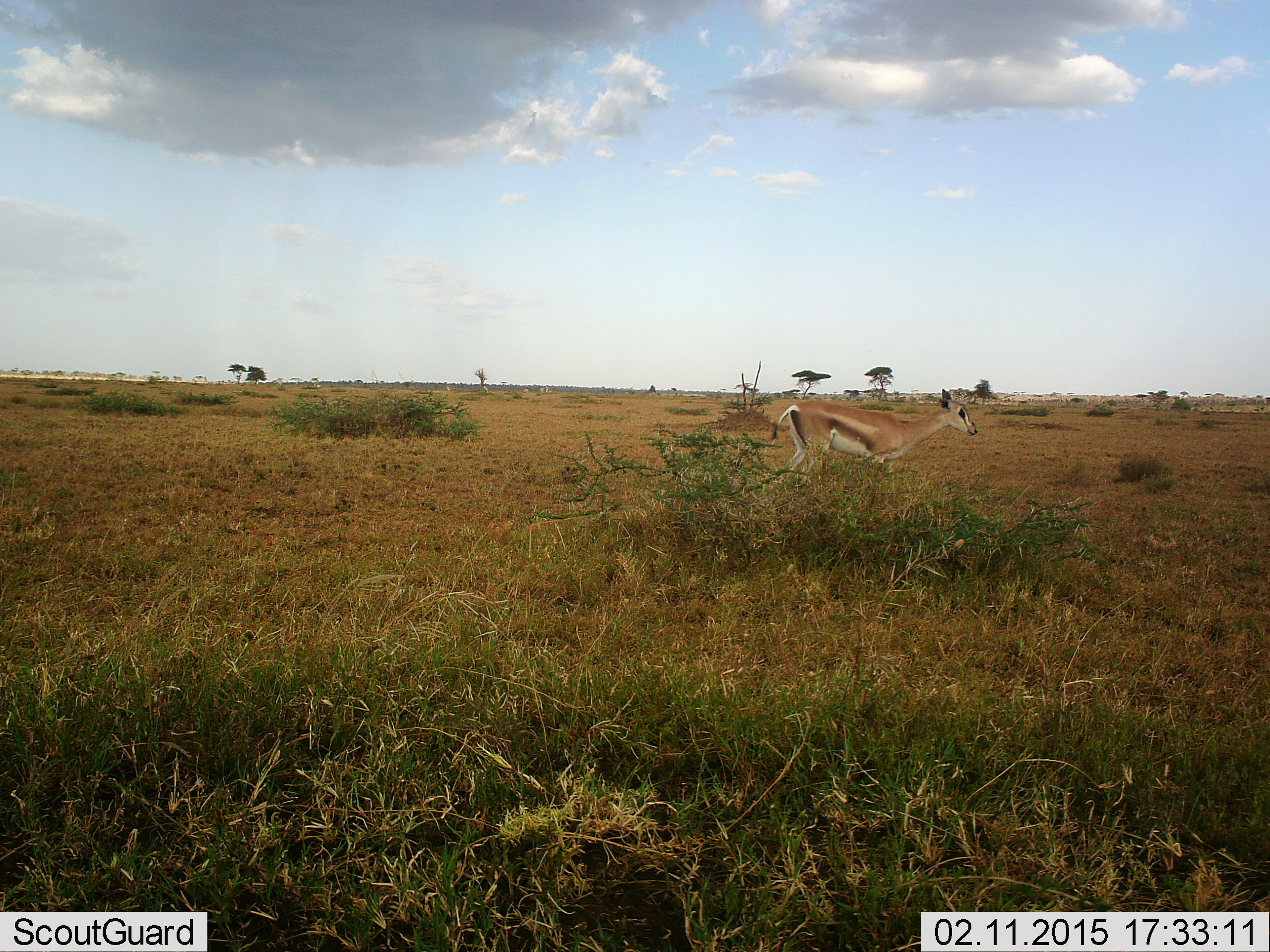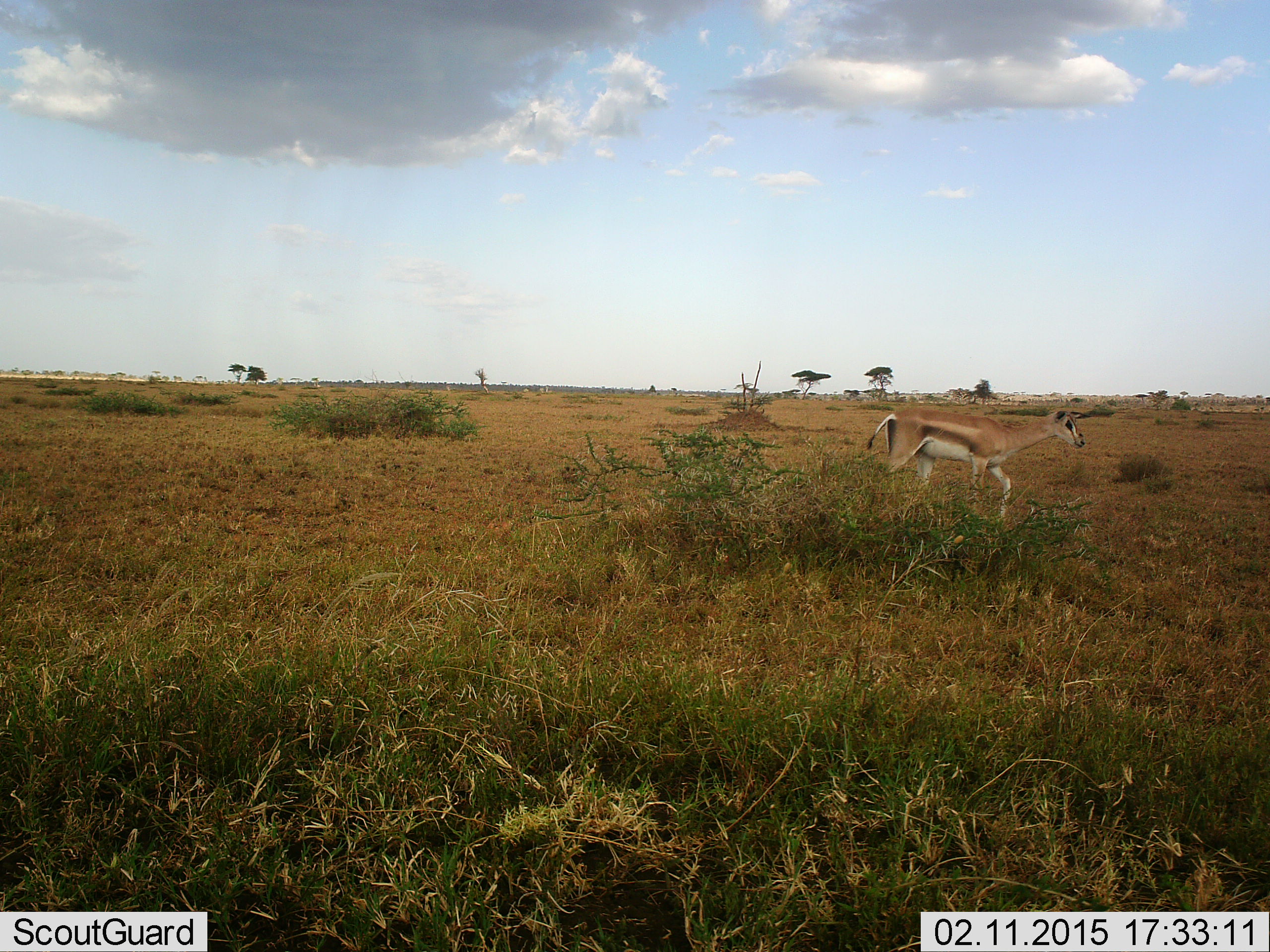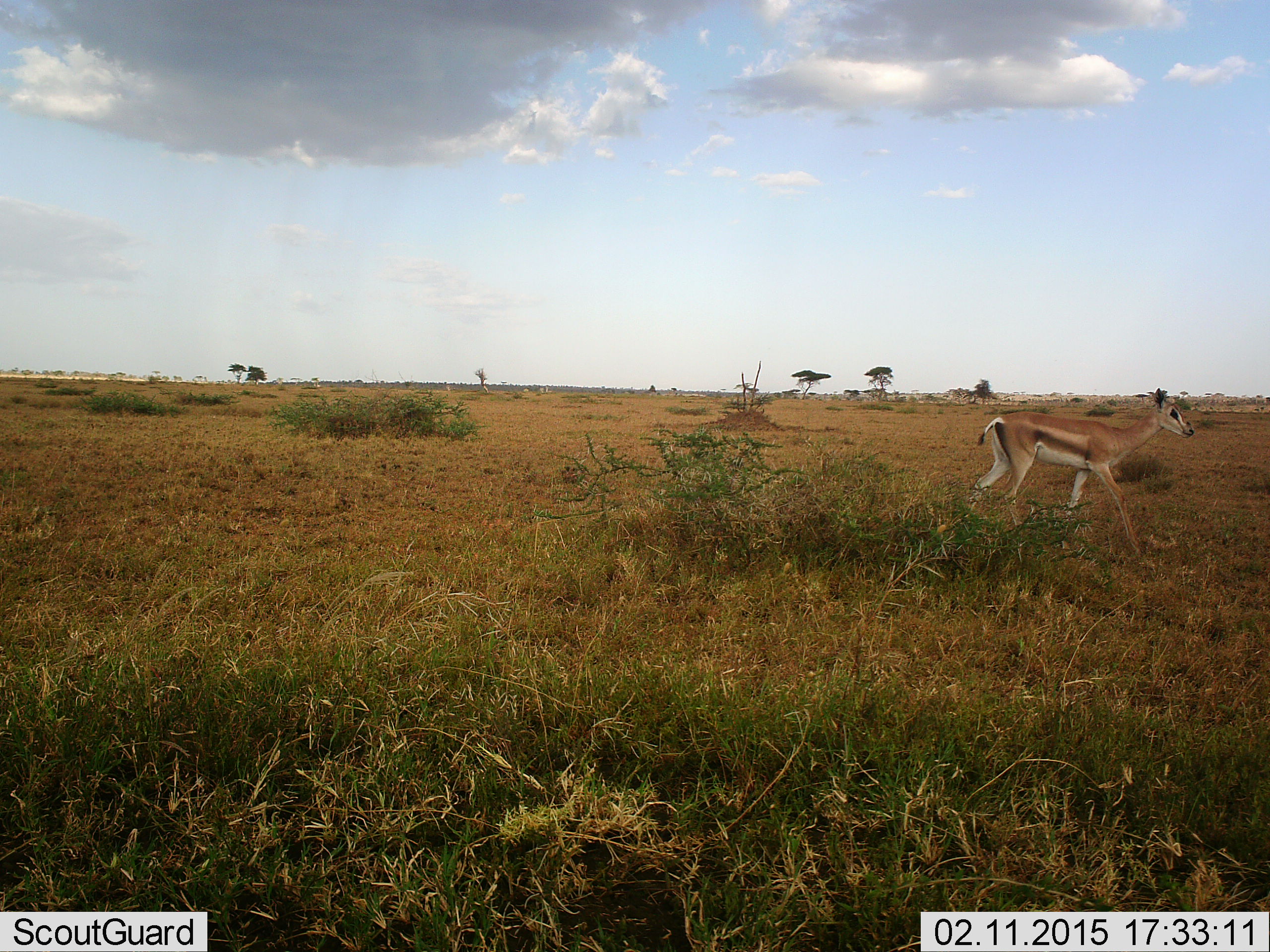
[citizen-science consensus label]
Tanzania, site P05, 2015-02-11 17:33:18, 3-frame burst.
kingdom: Animalia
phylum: Chordata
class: Mammalia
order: Artiodactyla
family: Bovidae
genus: Eudorcas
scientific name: Eudorcas thomsonii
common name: thomson's gazelle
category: gazellethomsons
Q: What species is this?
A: Gazellethomsons (thomson's gazelle) (Eudorcas thomsonii).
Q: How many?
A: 1.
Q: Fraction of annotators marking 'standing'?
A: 0%.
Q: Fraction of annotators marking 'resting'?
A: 0%.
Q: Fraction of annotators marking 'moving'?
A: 100%.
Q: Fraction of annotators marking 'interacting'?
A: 0%.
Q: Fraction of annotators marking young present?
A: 0%.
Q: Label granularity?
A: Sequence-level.